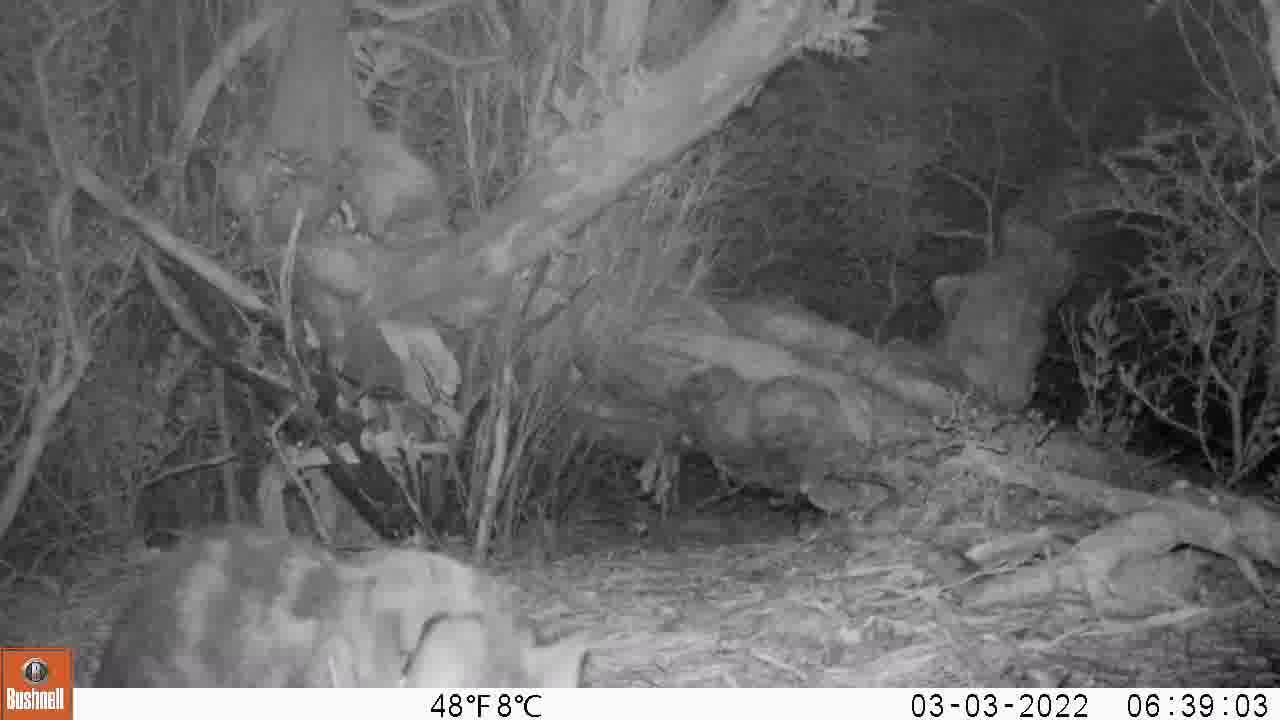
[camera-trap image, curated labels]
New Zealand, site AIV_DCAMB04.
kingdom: Animalia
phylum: Chordata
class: Mammalia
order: Carnivora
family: Felidae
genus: Felis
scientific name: Felis catus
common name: domestic cat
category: cat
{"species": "cat (domestic cat) (Felis catus)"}